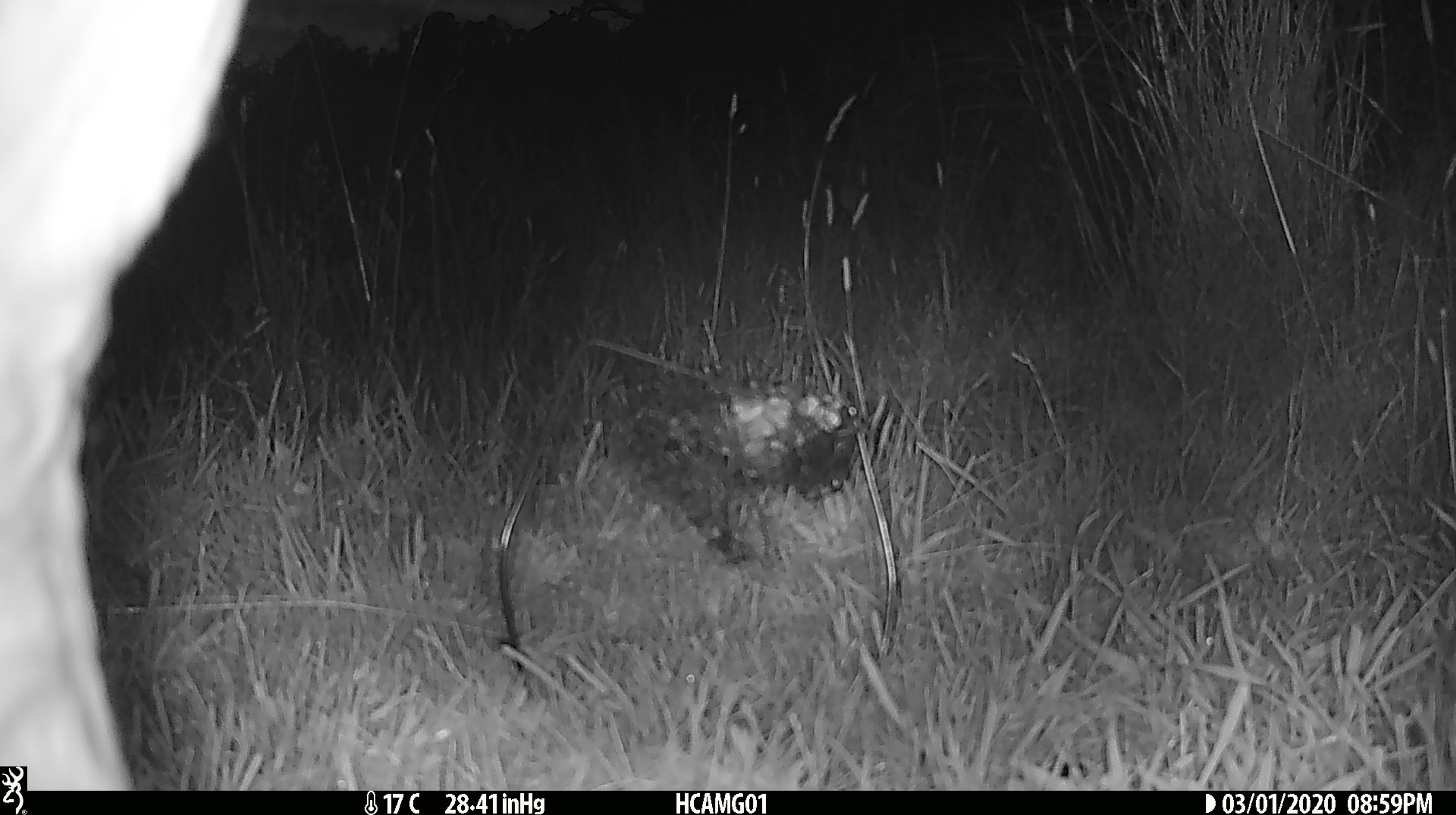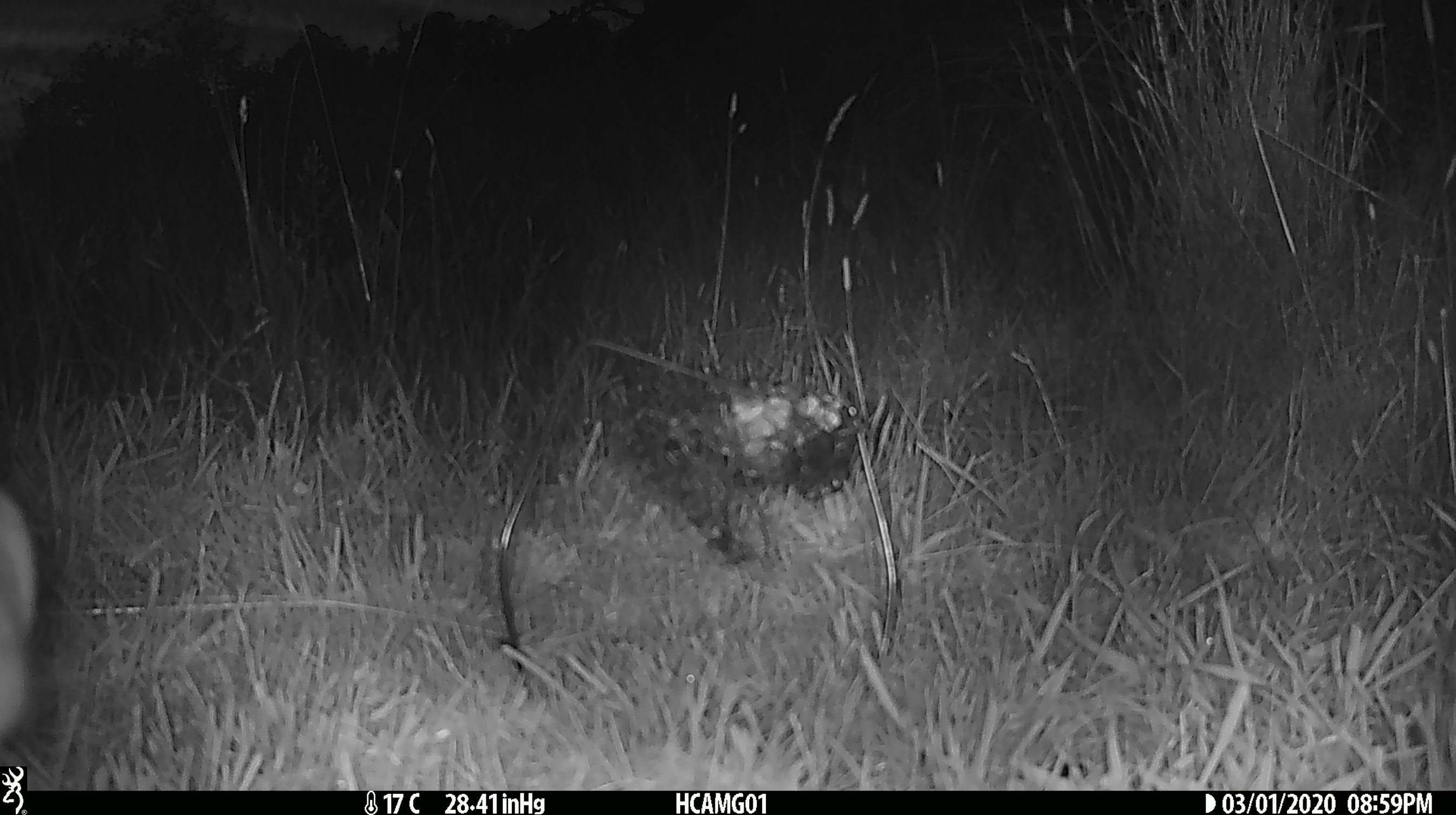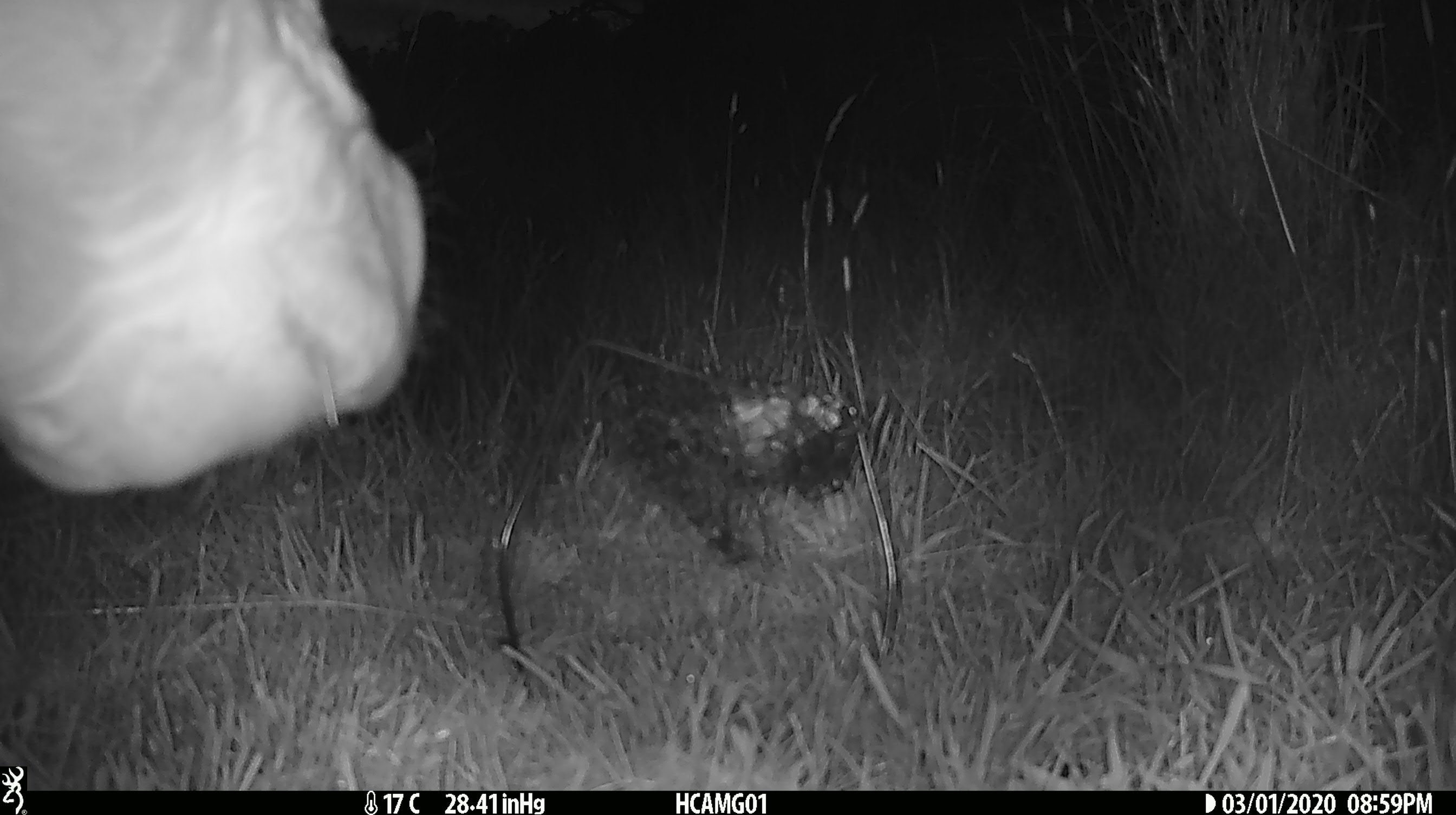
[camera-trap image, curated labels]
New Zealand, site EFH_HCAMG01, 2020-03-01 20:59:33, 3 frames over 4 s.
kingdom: Animalia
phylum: Chordata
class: Mammalia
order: Artiodactyla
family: Bovidae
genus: Bos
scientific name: Bos taurus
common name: domestic cow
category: cow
Cow (domestic cow) (Bos taurus).